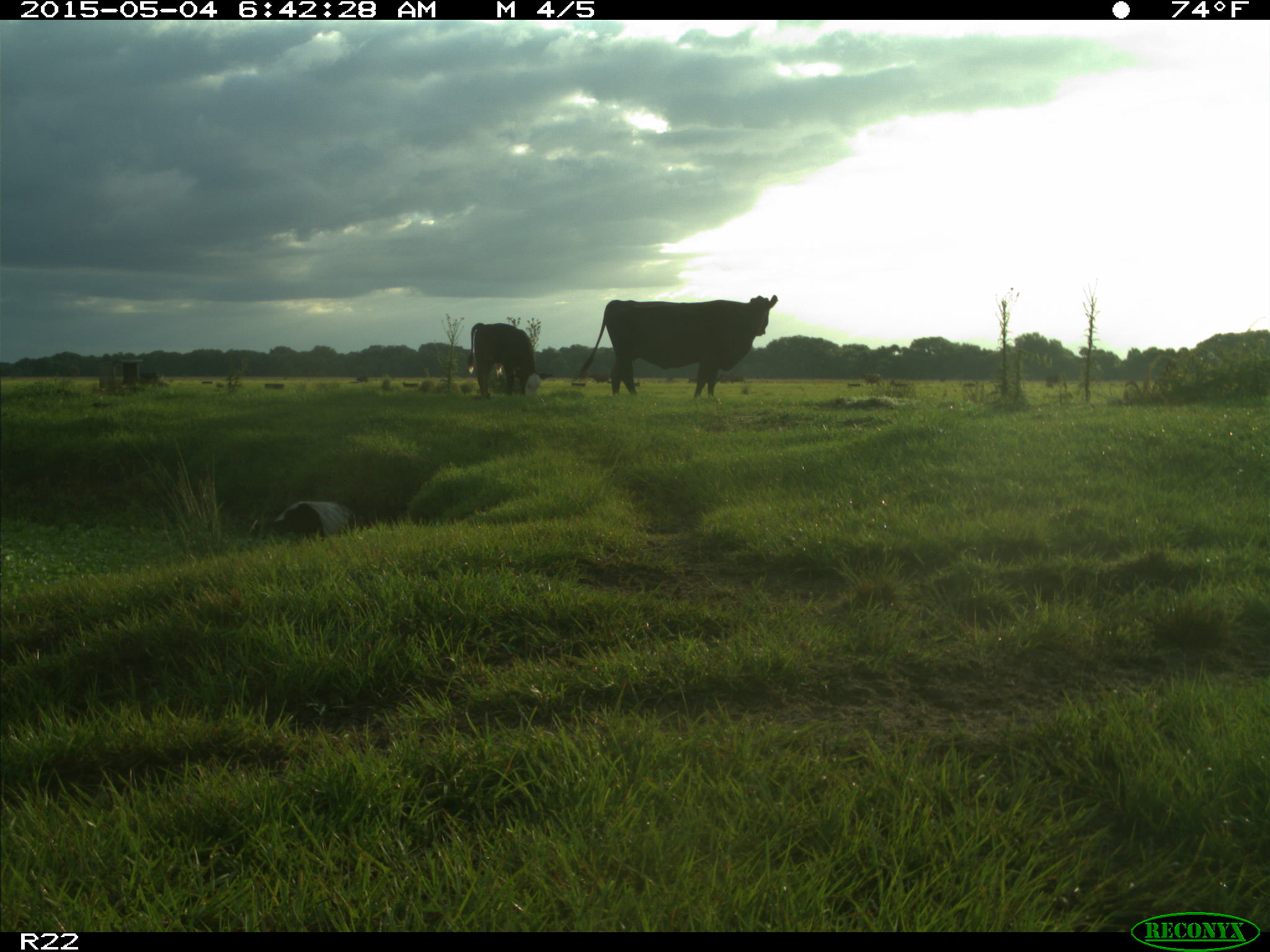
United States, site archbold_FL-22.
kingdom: Animalia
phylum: Chordata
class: Mammalia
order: Artiodactyla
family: Bovidae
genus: Bos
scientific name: Bos taurus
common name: domestic cow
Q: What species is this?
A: Bos taurus (domestic cow).